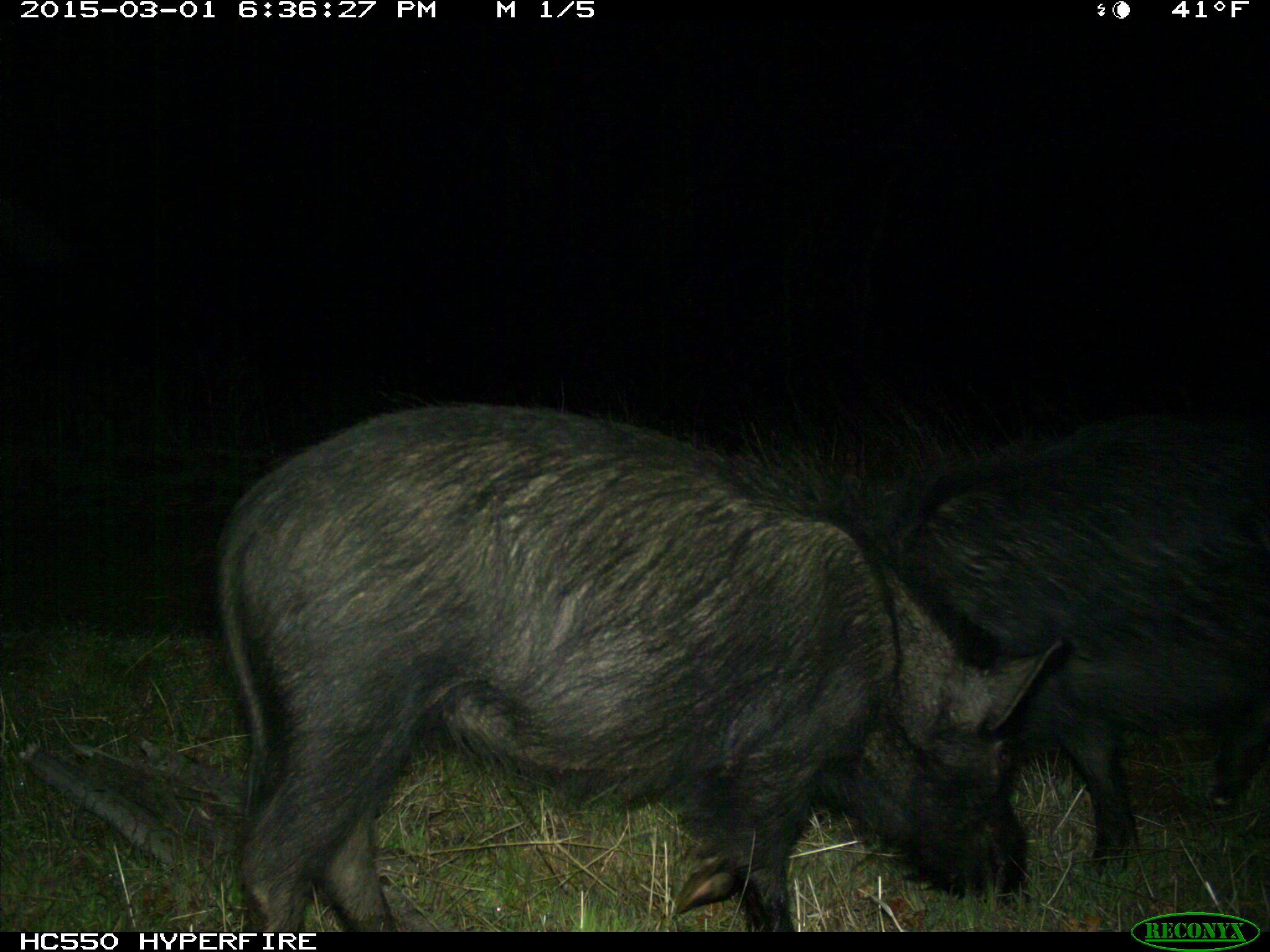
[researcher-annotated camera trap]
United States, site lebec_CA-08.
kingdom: Animalia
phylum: Chordata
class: Mammalia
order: Artiodactyla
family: Suidae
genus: Sus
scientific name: Sus scrofa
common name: wild boar